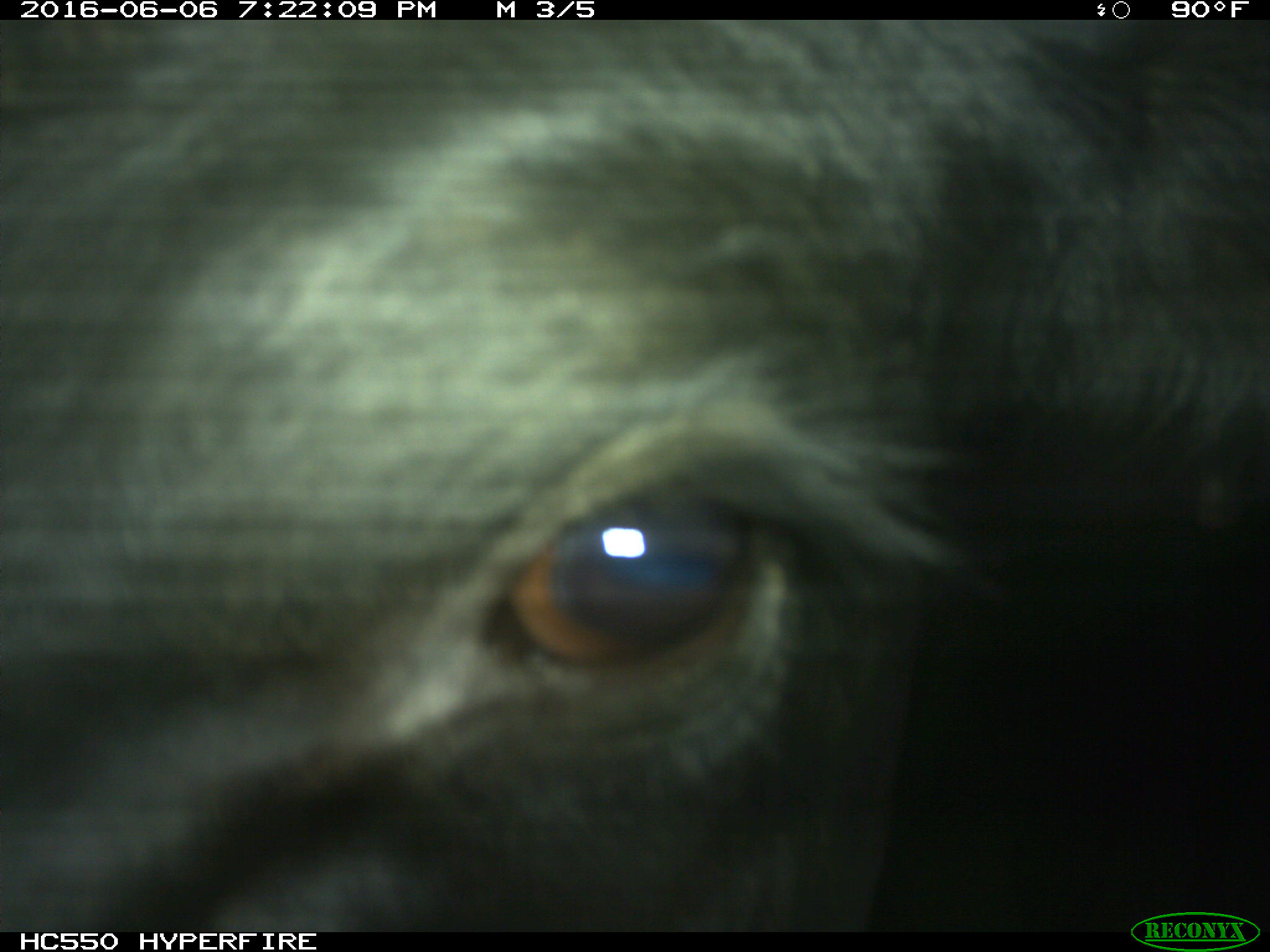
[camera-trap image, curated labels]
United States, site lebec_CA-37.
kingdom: Animalia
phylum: Chordata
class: Mammalia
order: Artiodactyla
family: Bovidae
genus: Bos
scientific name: Bos taurus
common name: domestic cow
Bos taurus (domestic cow).